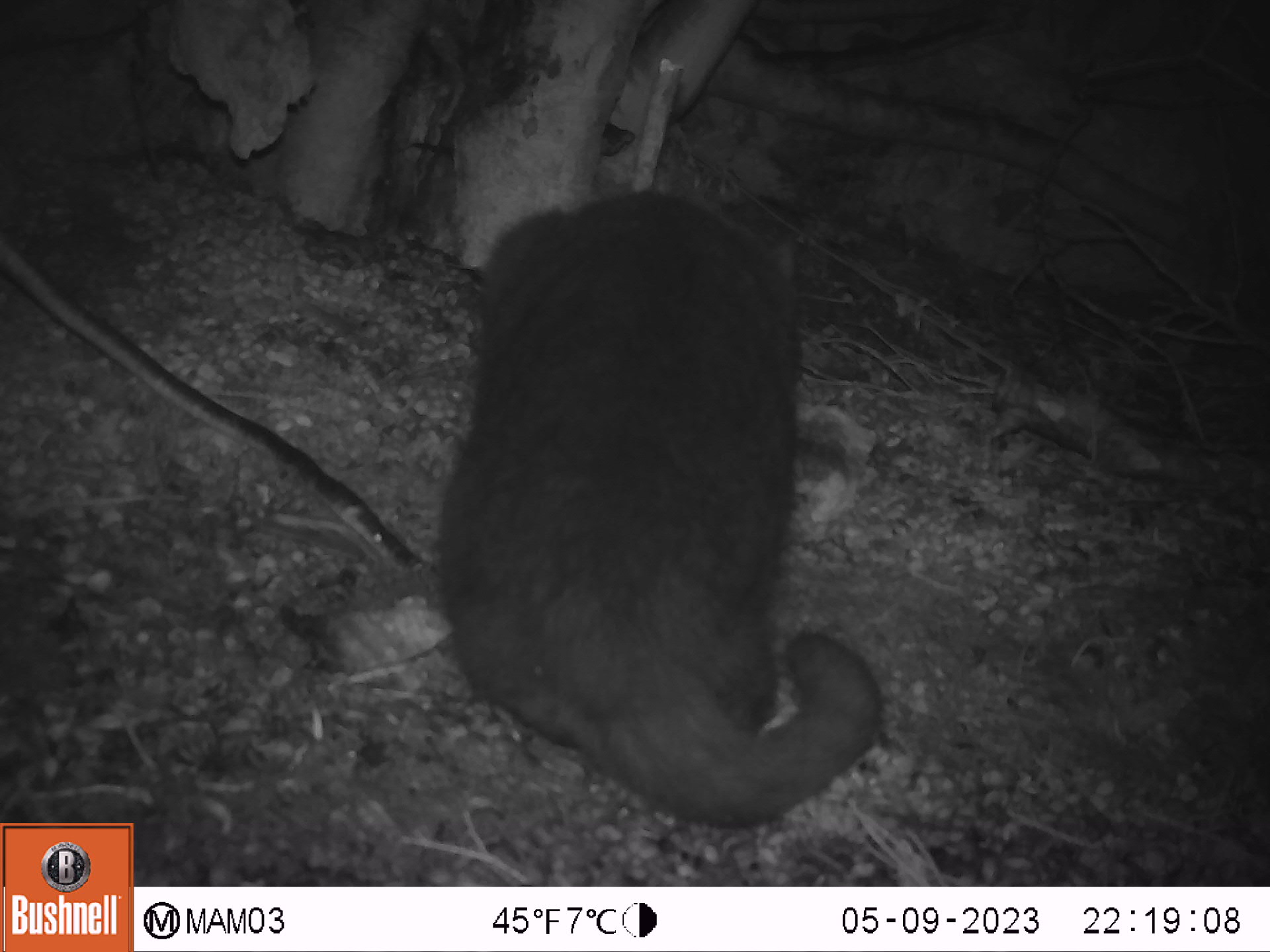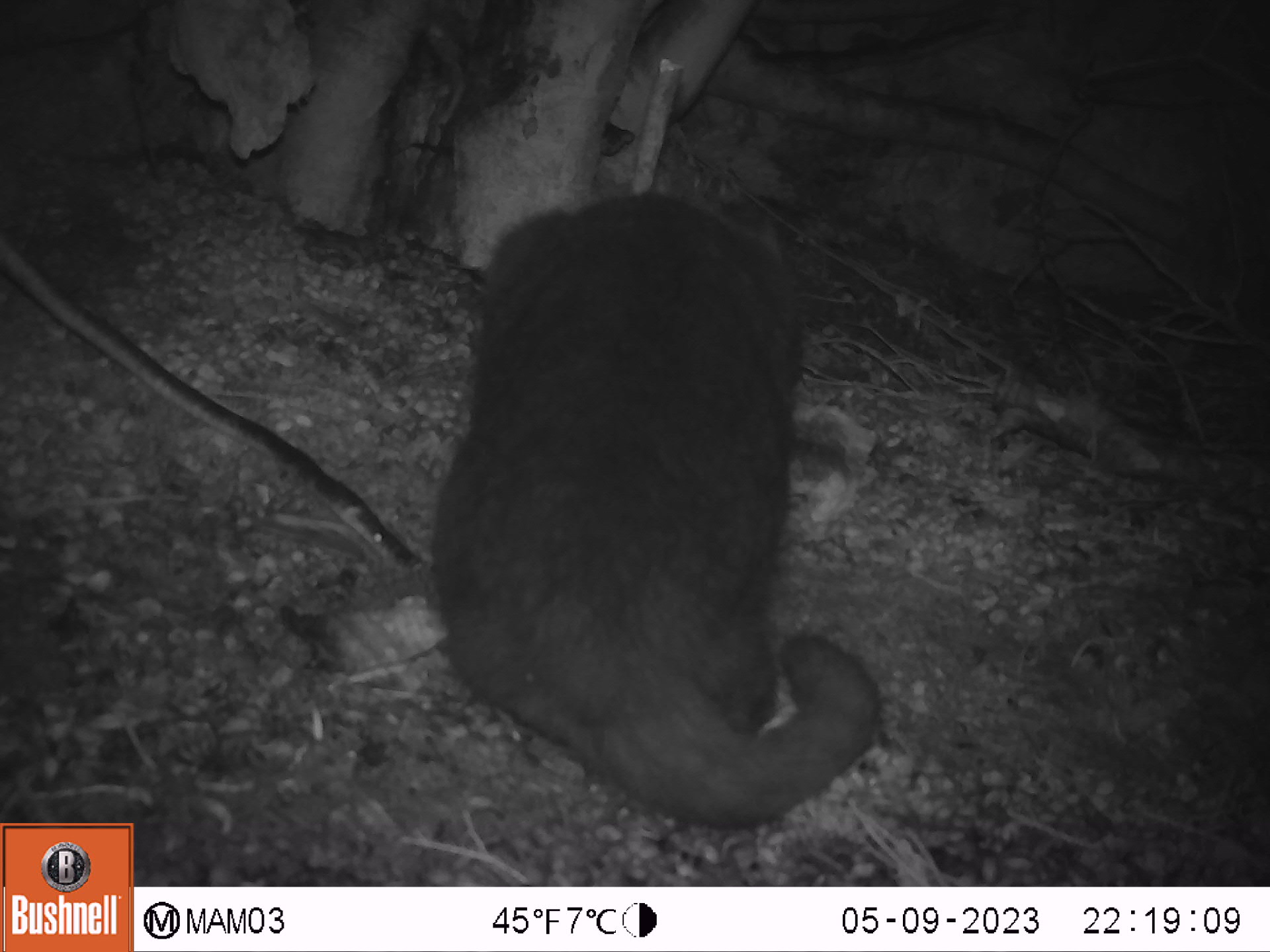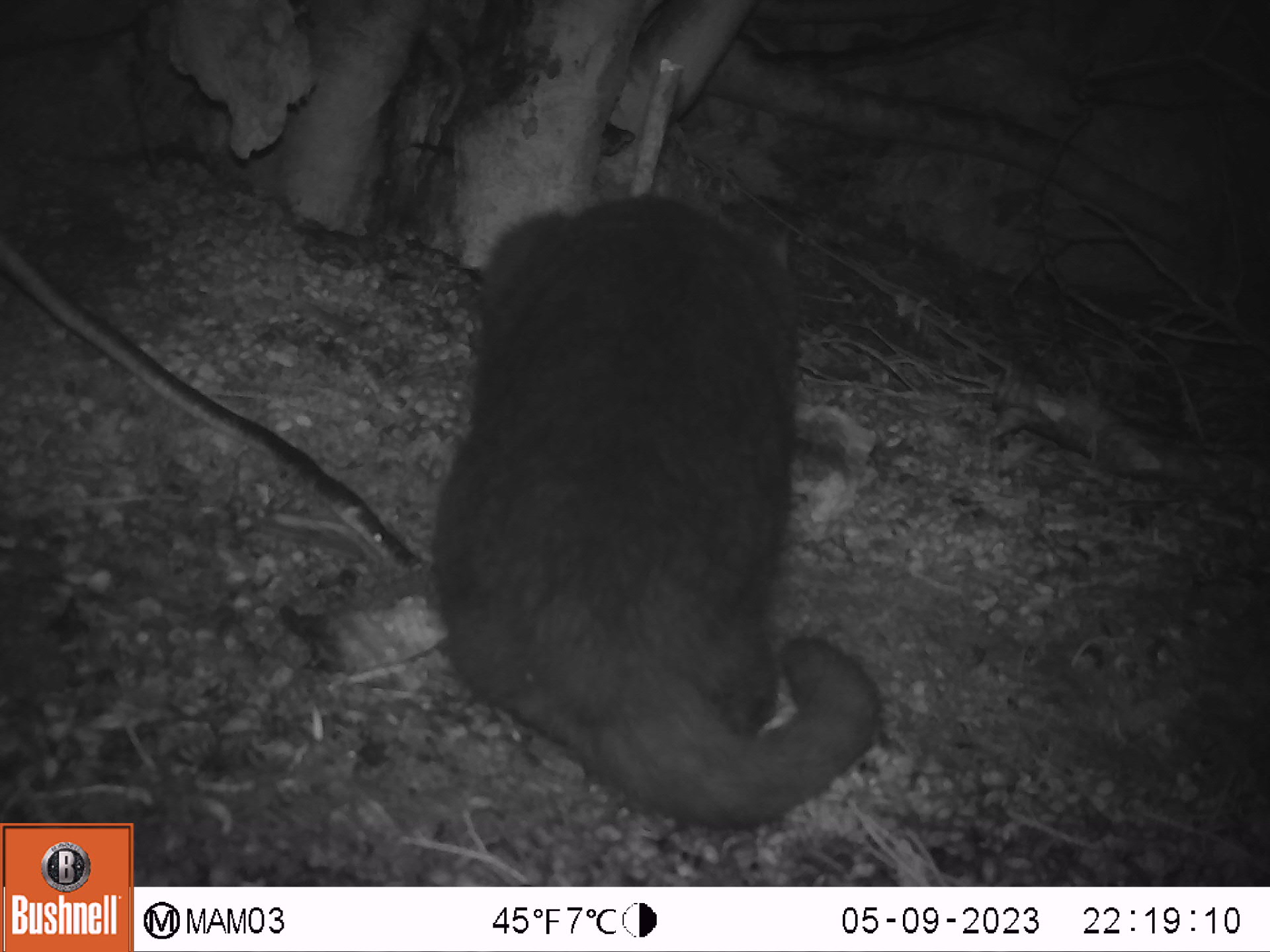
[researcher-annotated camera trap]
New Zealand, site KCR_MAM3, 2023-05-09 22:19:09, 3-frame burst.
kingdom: Animalia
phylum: Chordata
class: Mammalia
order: Carnivora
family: Felidae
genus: Felis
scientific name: Felis catus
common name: domestic cat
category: cat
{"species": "cat (domestic cat) (Felis catus)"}